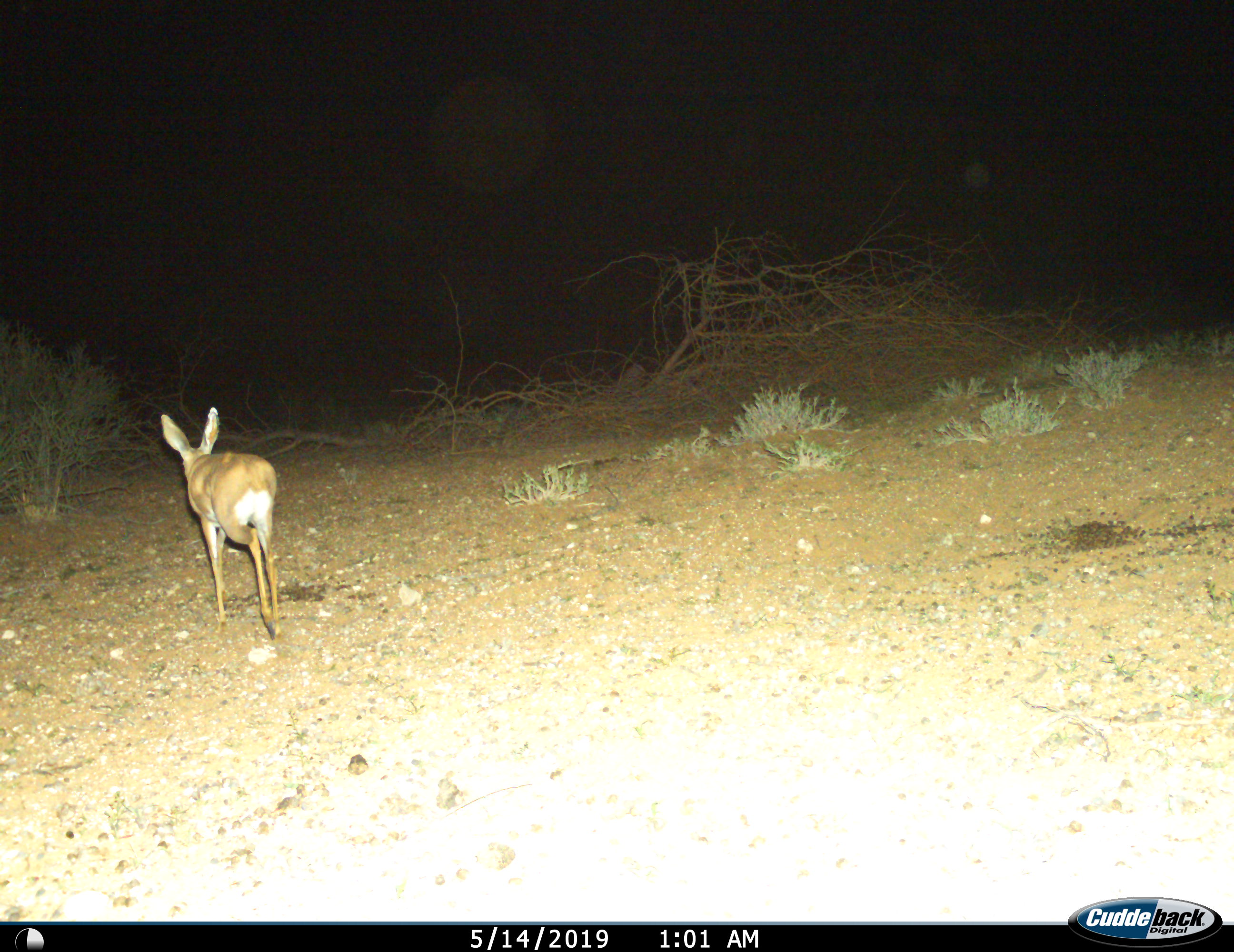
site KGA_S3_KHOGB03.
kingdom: Animalia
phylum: Chordata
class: Mammalia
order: Artiodactyla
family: Bovidae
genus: Raphicerus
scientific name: Raphicerus campestris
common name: steenbok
Steenbok (Raphicerus campestris), count 1. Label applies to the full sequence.